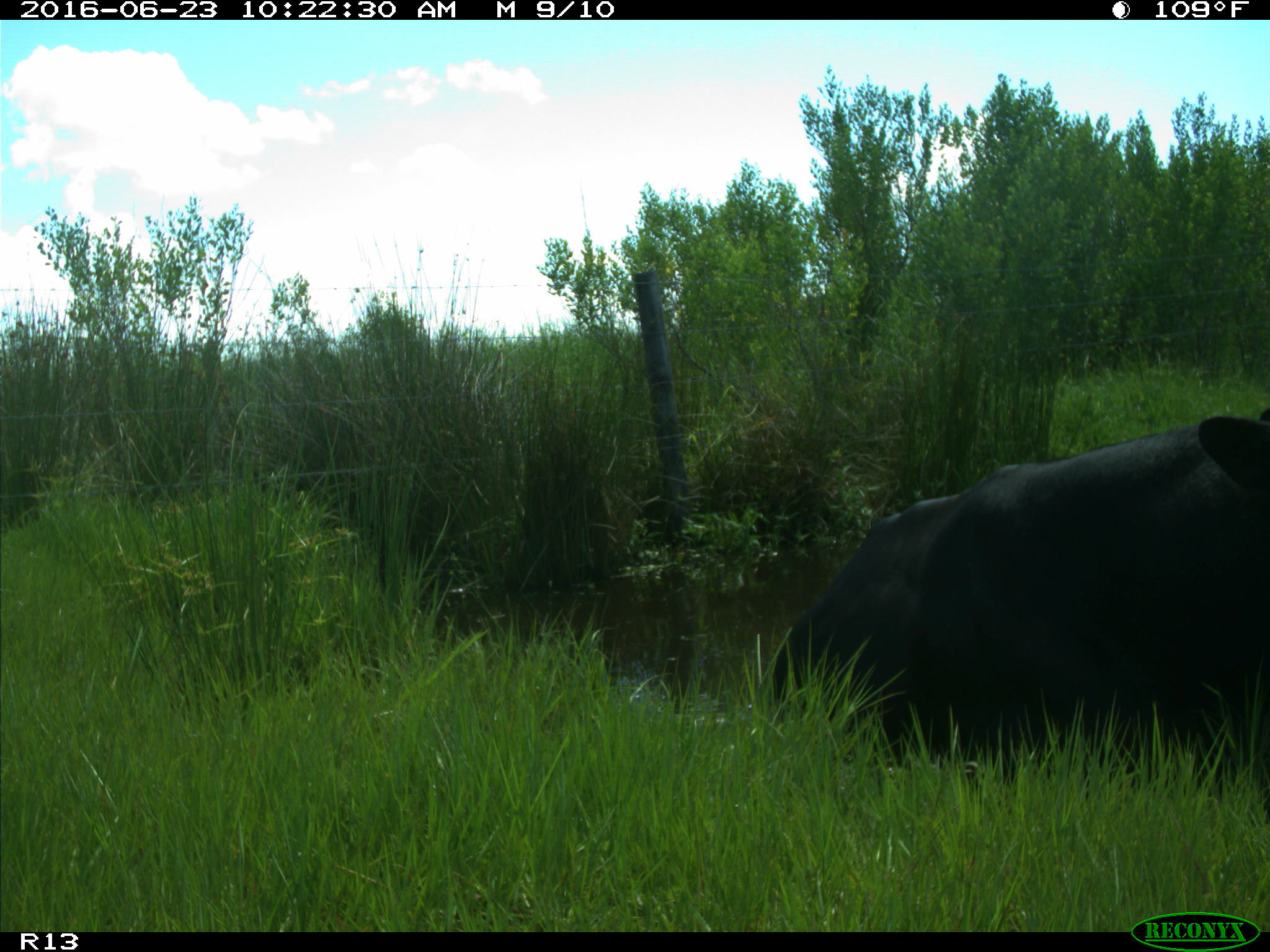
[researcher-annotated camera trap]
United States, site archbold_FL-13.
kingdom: Animalia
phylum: Chordata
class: Mammalia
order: Artiodactyla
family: Bovidae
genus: Bos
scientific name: Bos taurus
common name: domestic cow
Bos taurus (domestic cow).